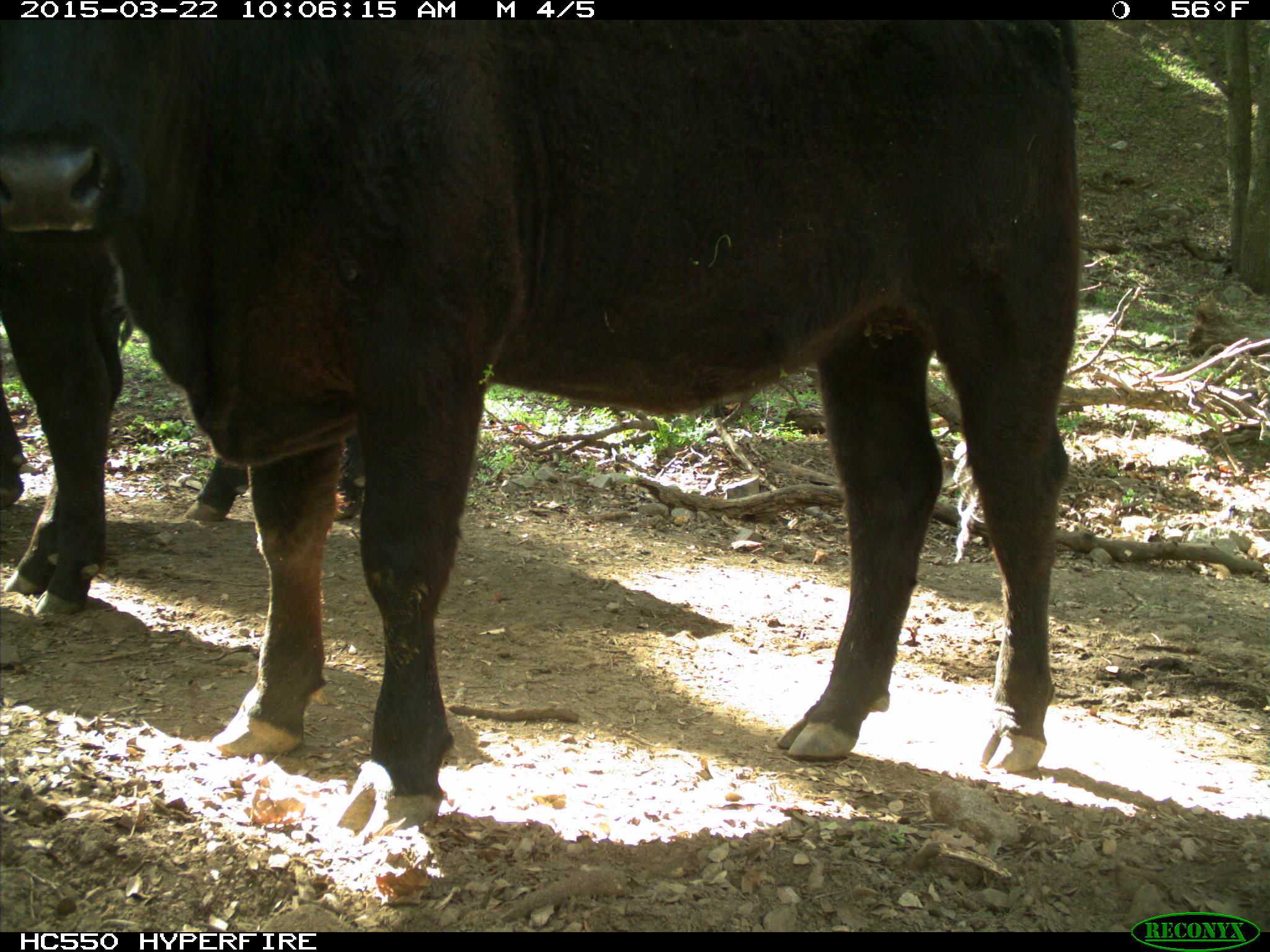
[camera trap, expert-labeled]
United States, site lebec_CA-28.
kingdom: Animalia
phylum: Chordata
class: Mammalia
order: Artiodactyla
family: Bovidae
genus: Bos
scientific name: Bos taurus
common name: domestic cow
Bos taurus (domestic cow).